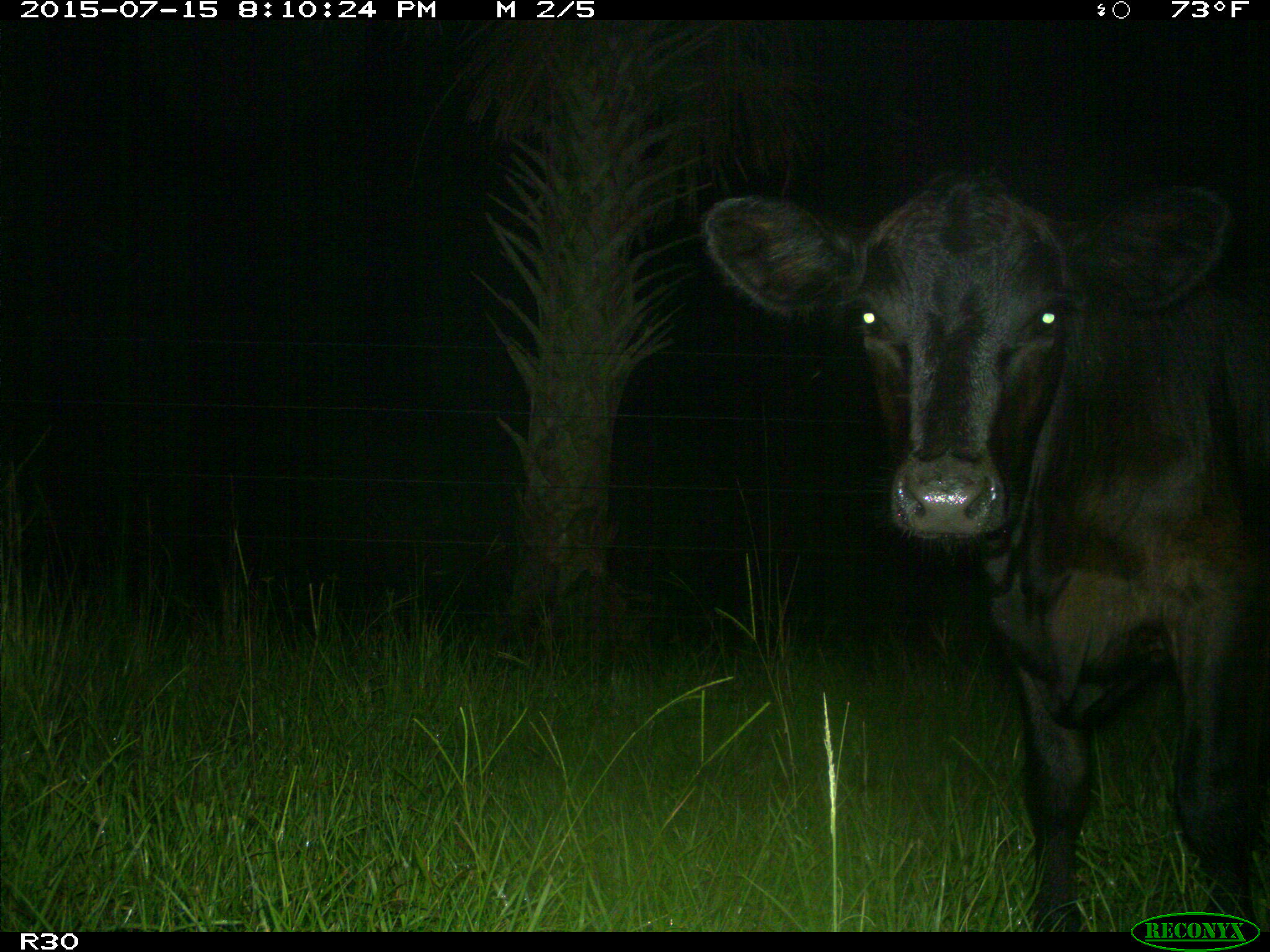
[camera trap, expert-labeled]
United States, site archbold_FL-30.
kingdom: Animalia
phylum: Chordata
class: Mammalia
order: Artiodactyla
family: Bovidae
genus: Bos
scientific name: Bos taurus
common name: domestic cow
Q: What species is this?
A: Bos taurus (domestic cow).